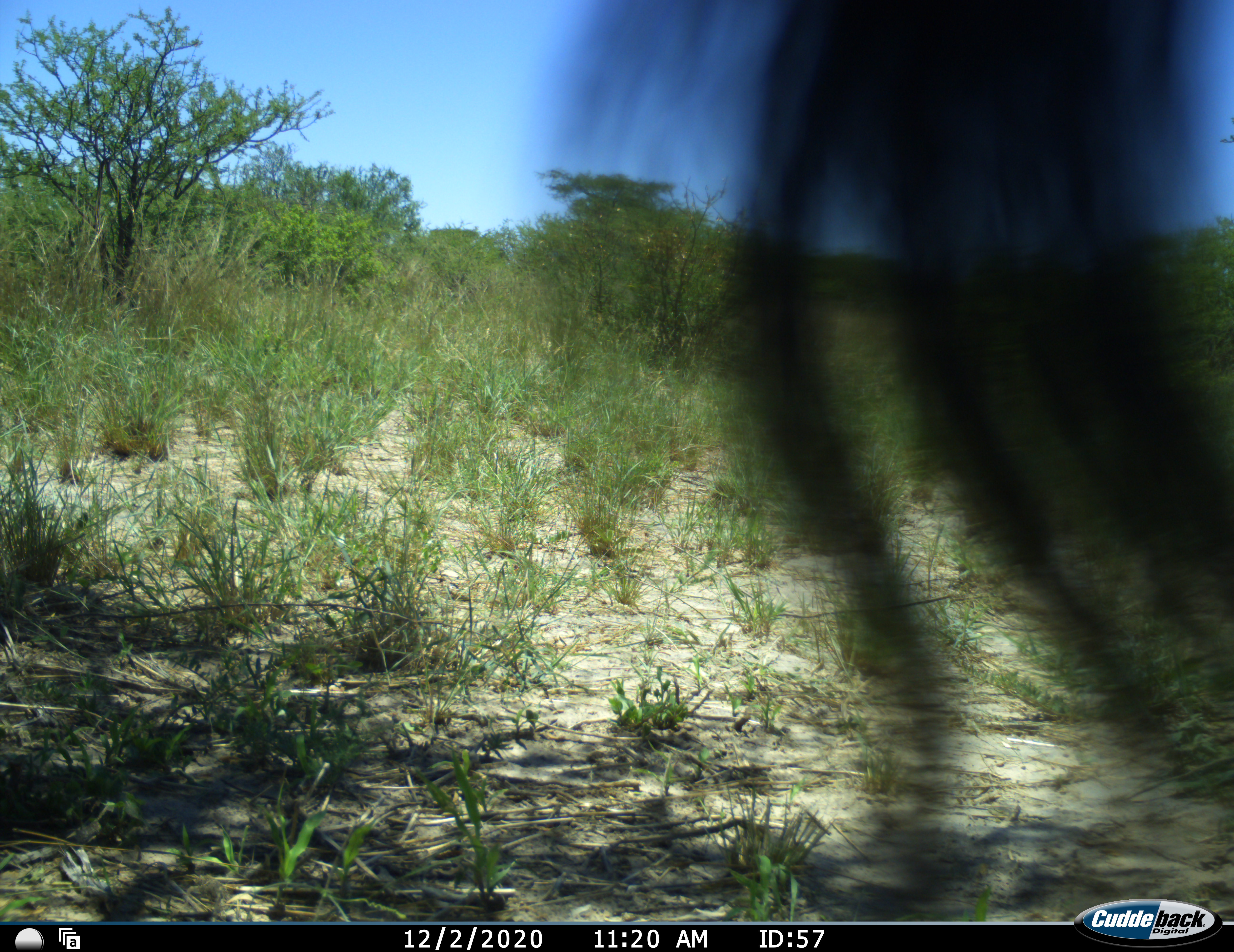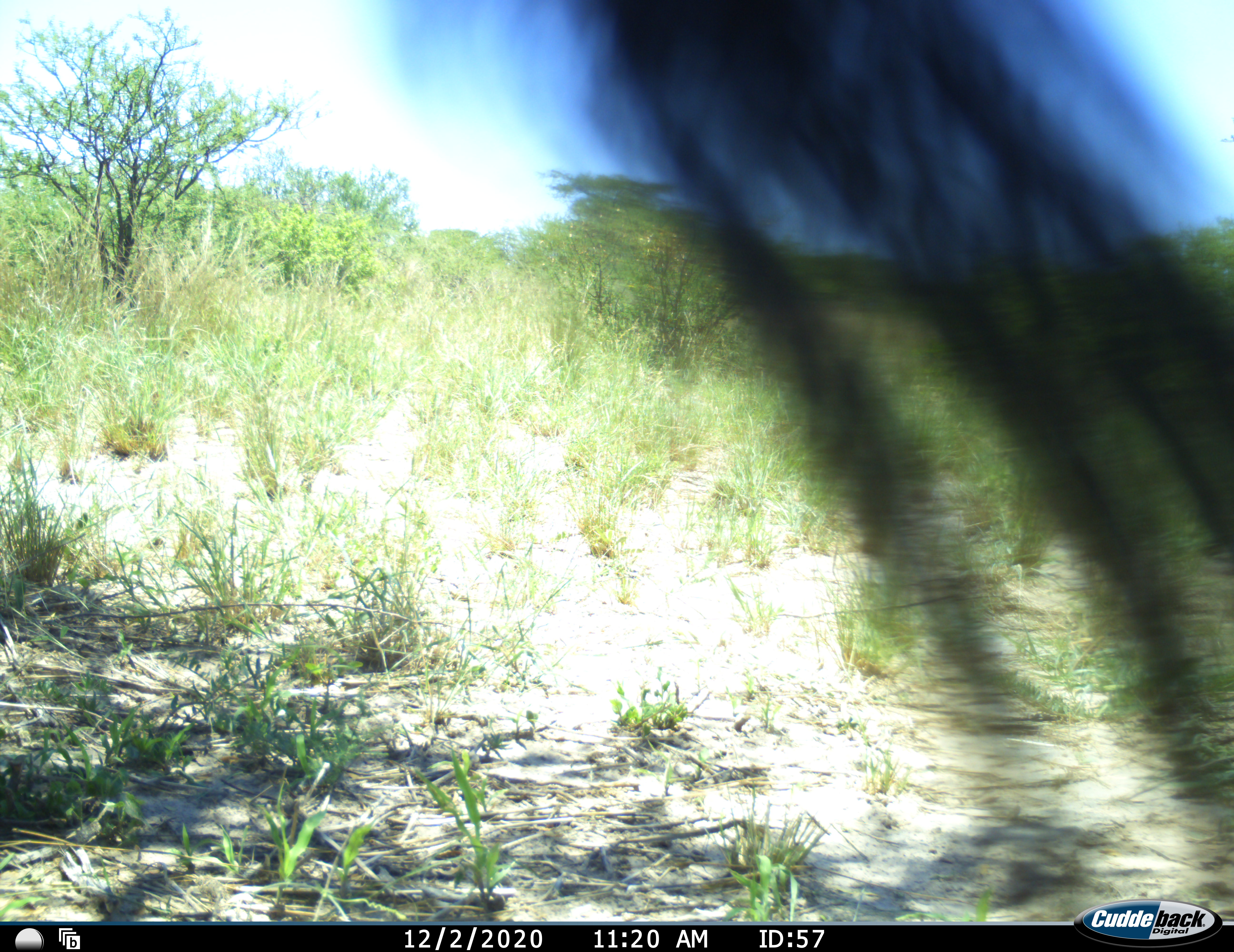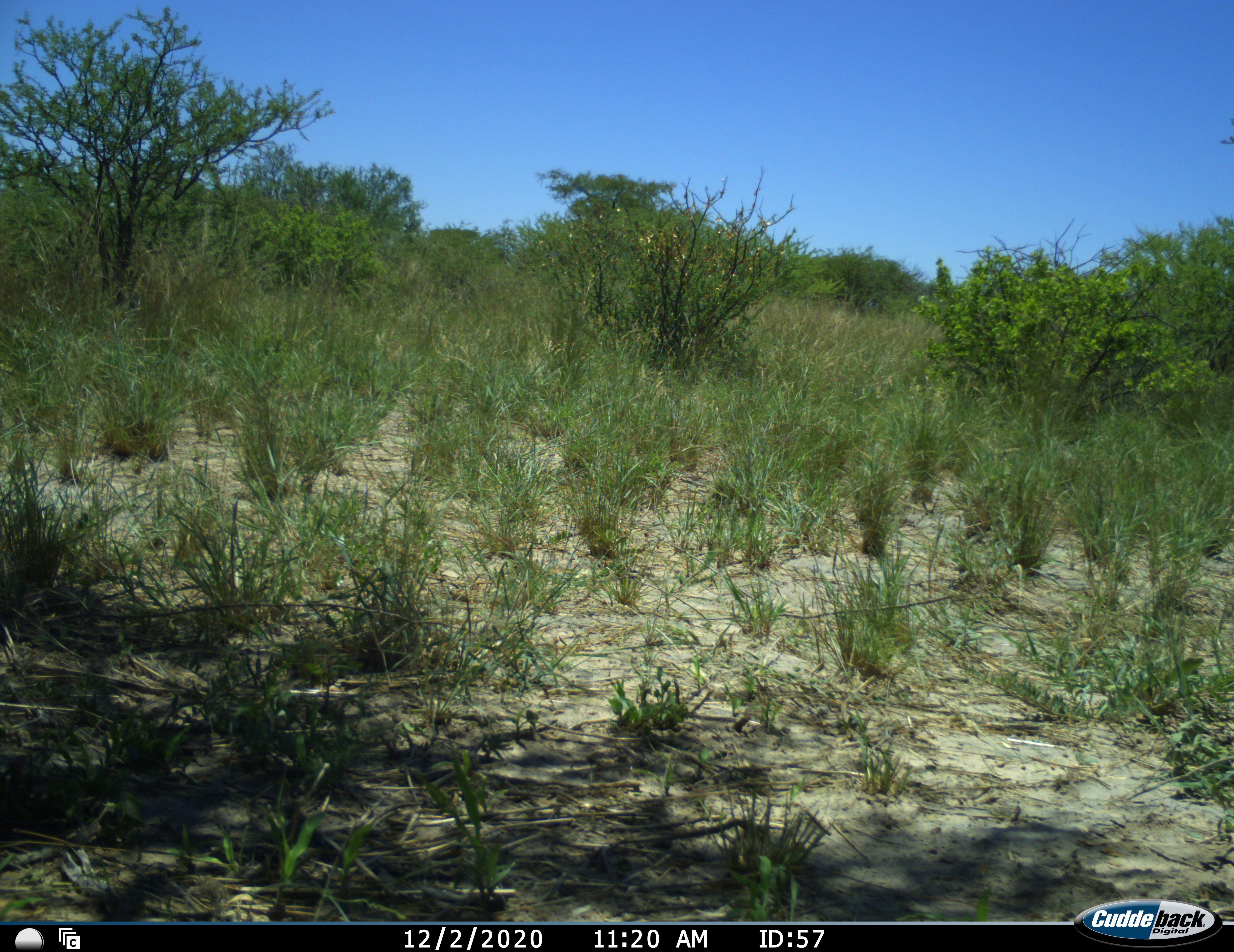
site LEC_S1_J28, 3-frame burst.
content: unidentified animal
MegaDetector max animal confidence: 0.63